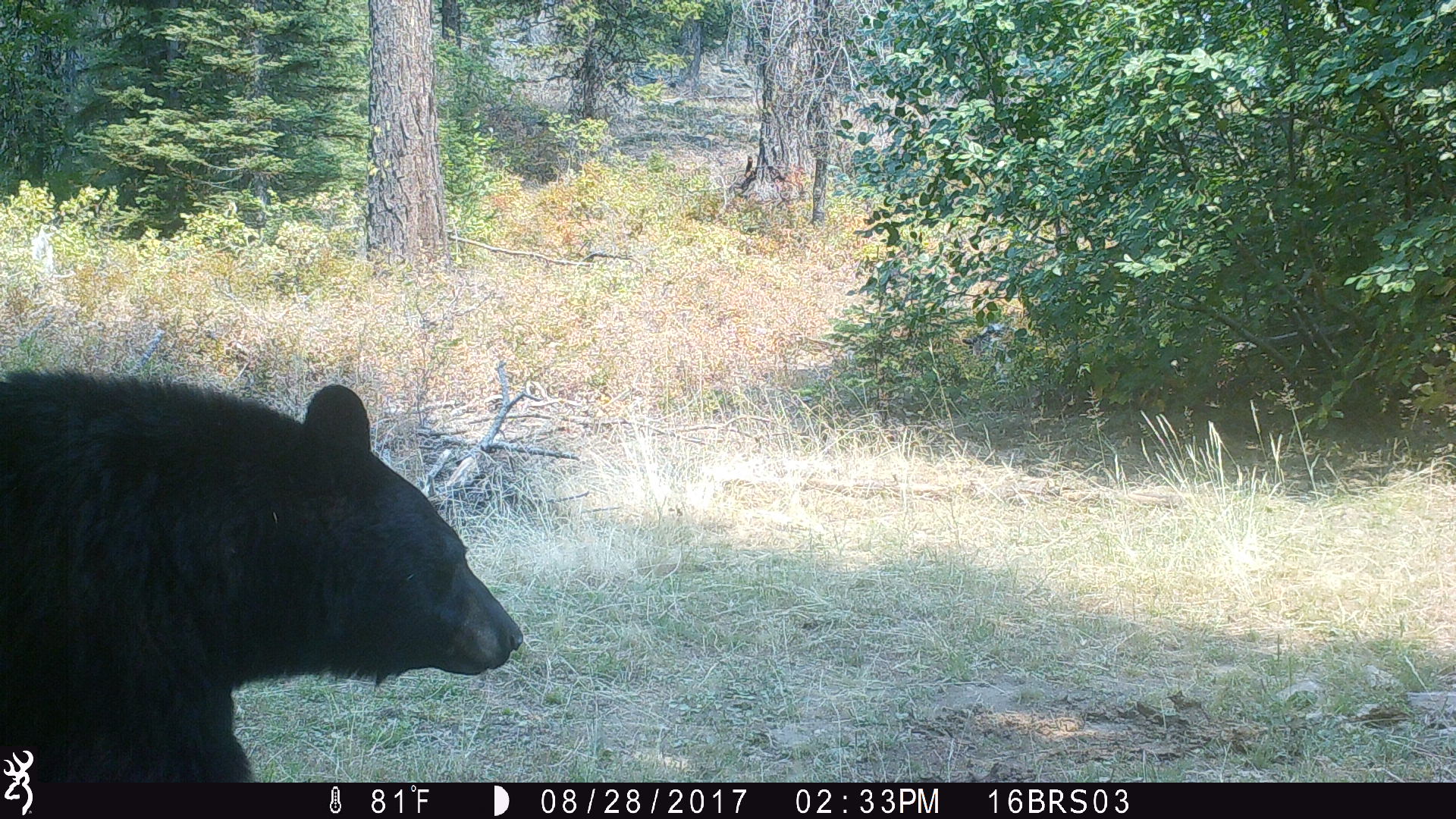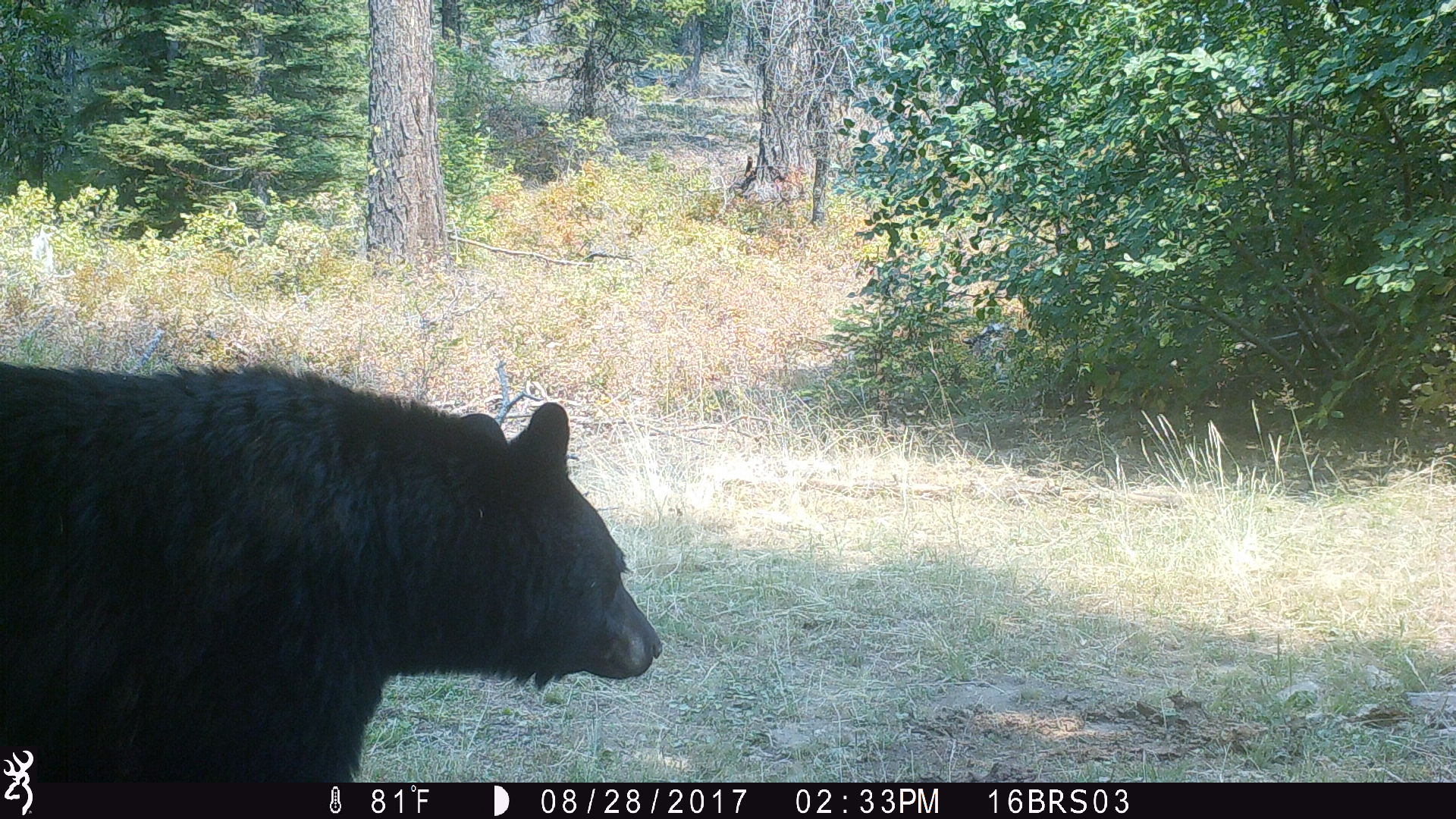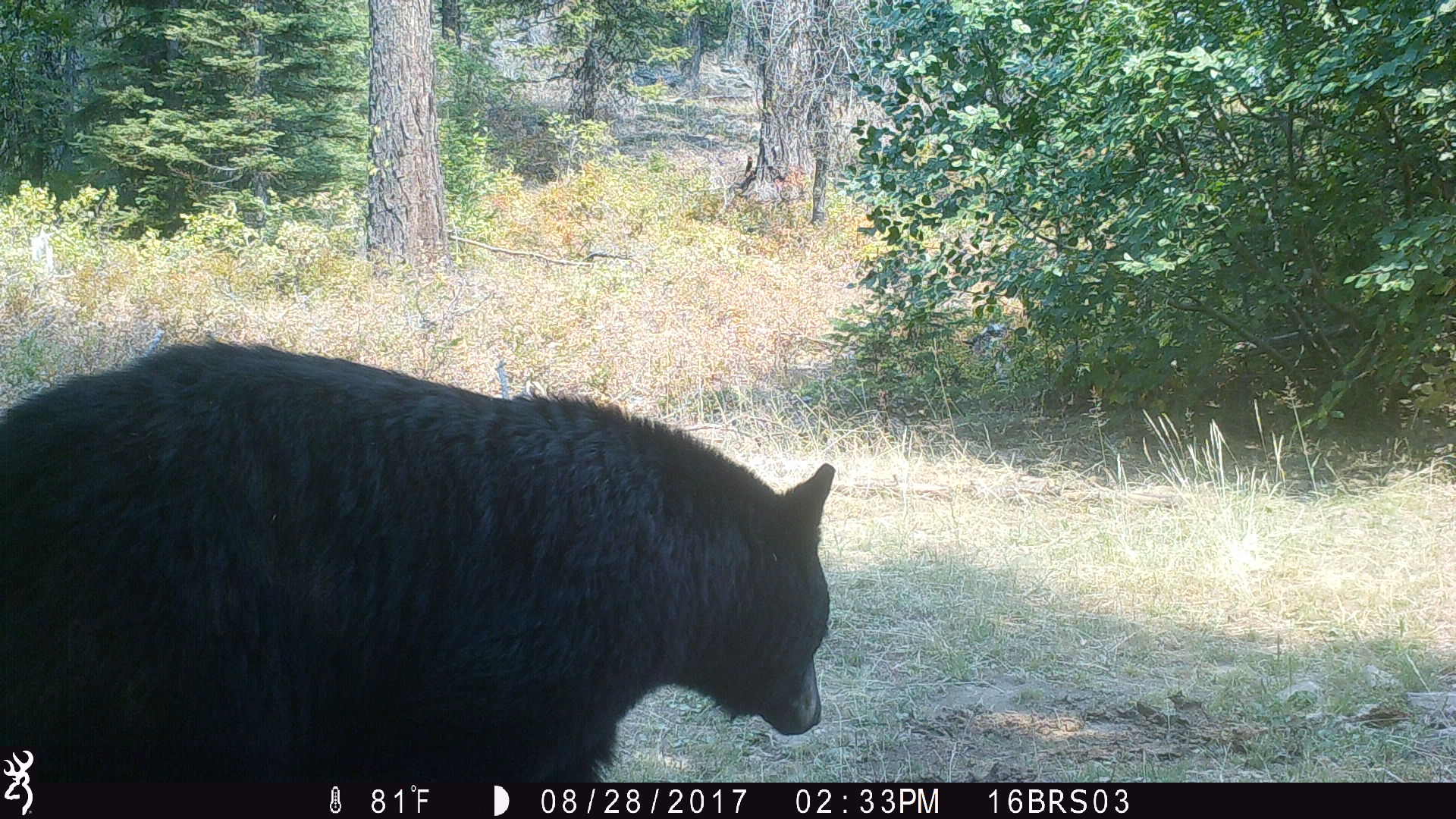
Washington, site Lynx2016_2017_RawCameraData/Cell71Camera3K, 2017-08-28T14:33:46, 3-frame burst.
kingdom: Animalia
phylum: Chordata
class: Mammalia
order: Carnivora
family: Ursidae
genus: Ursus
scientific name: Ursus americanus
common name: american black bear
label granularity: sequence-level